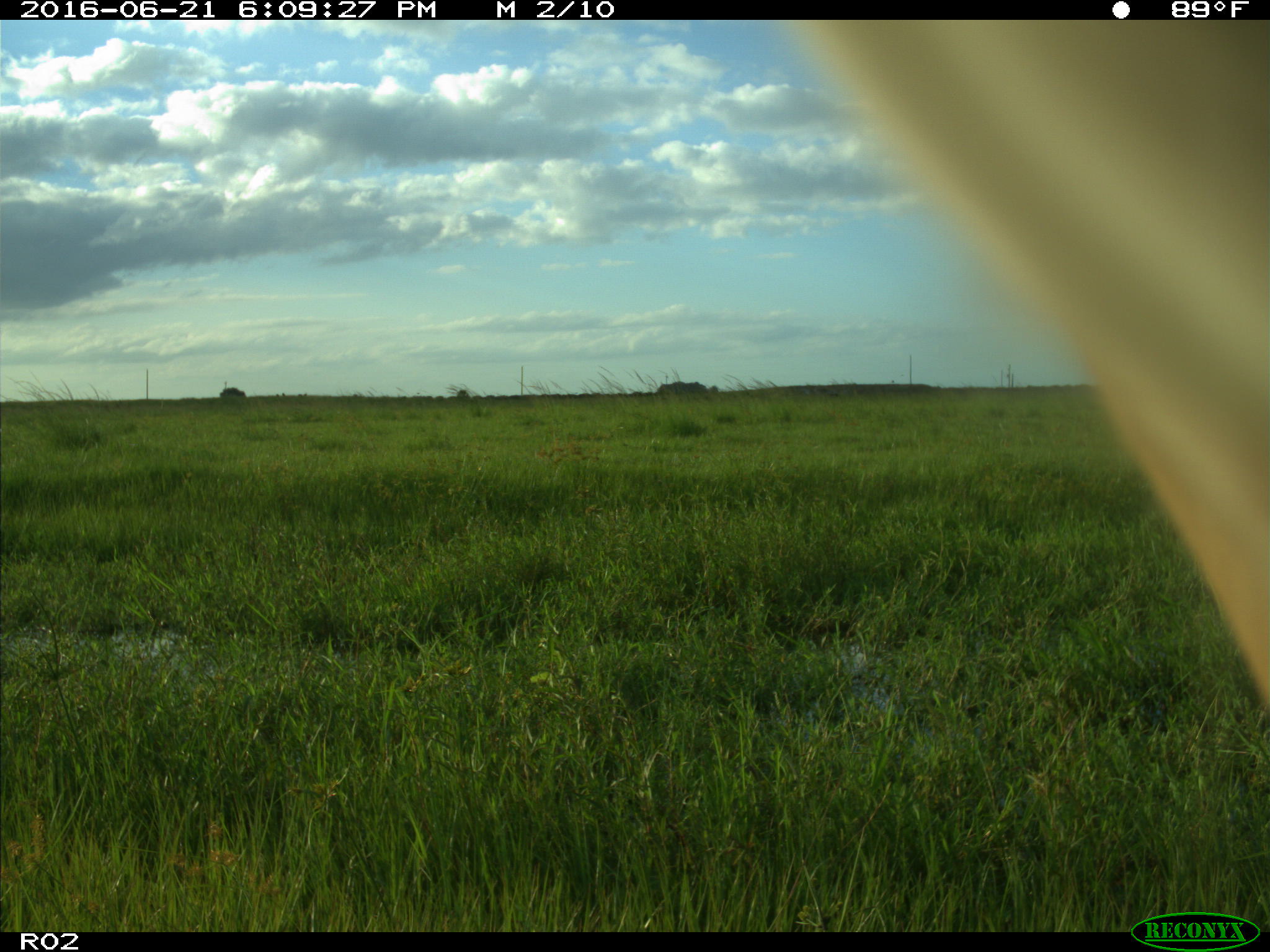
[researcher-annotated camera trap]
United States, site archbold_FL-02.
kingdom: Animalia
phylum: Chordata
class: Mammalia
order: Artiodactyla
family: Bovidae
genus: Bos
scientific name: Bos taurus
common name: domestic cow